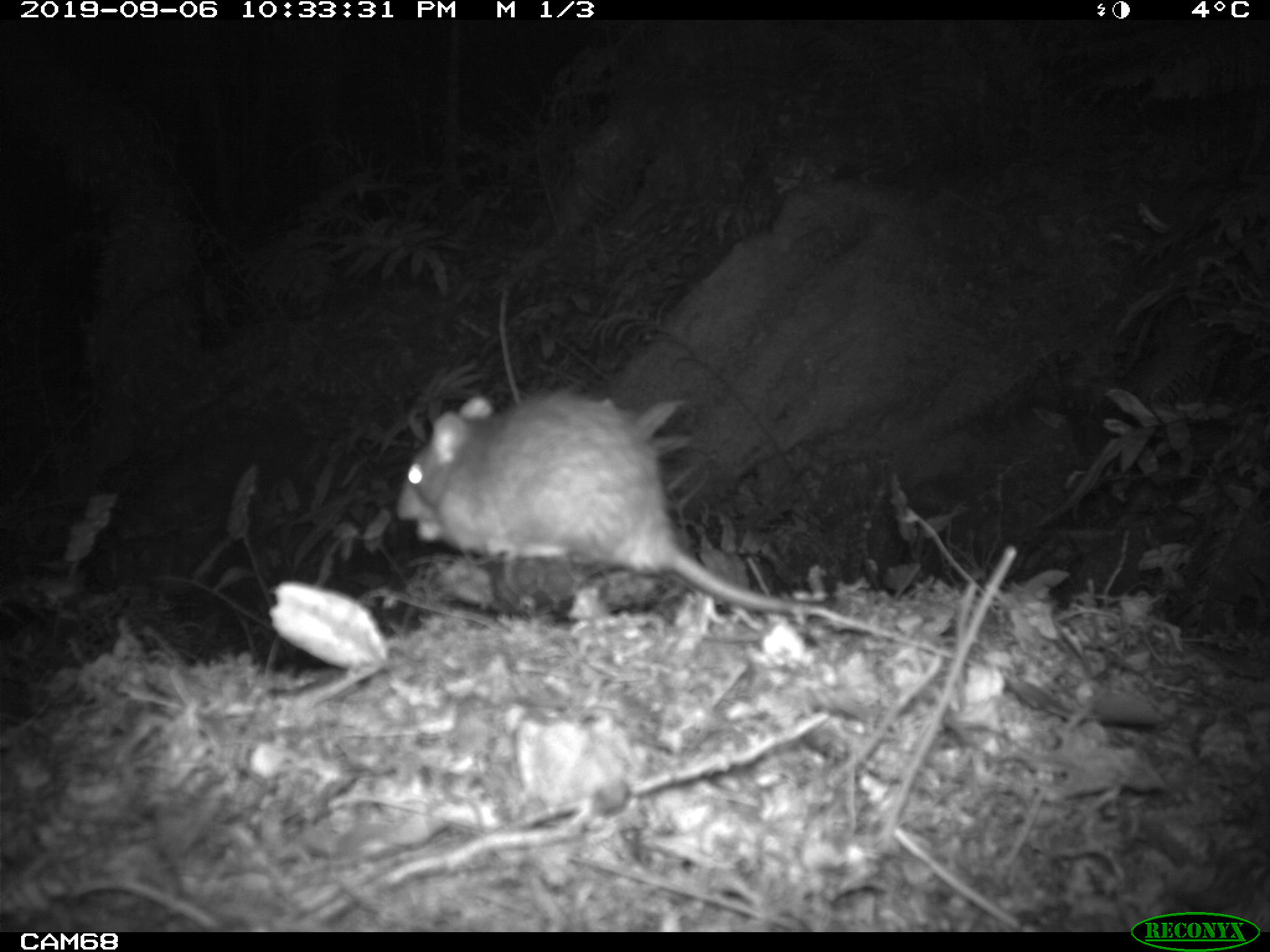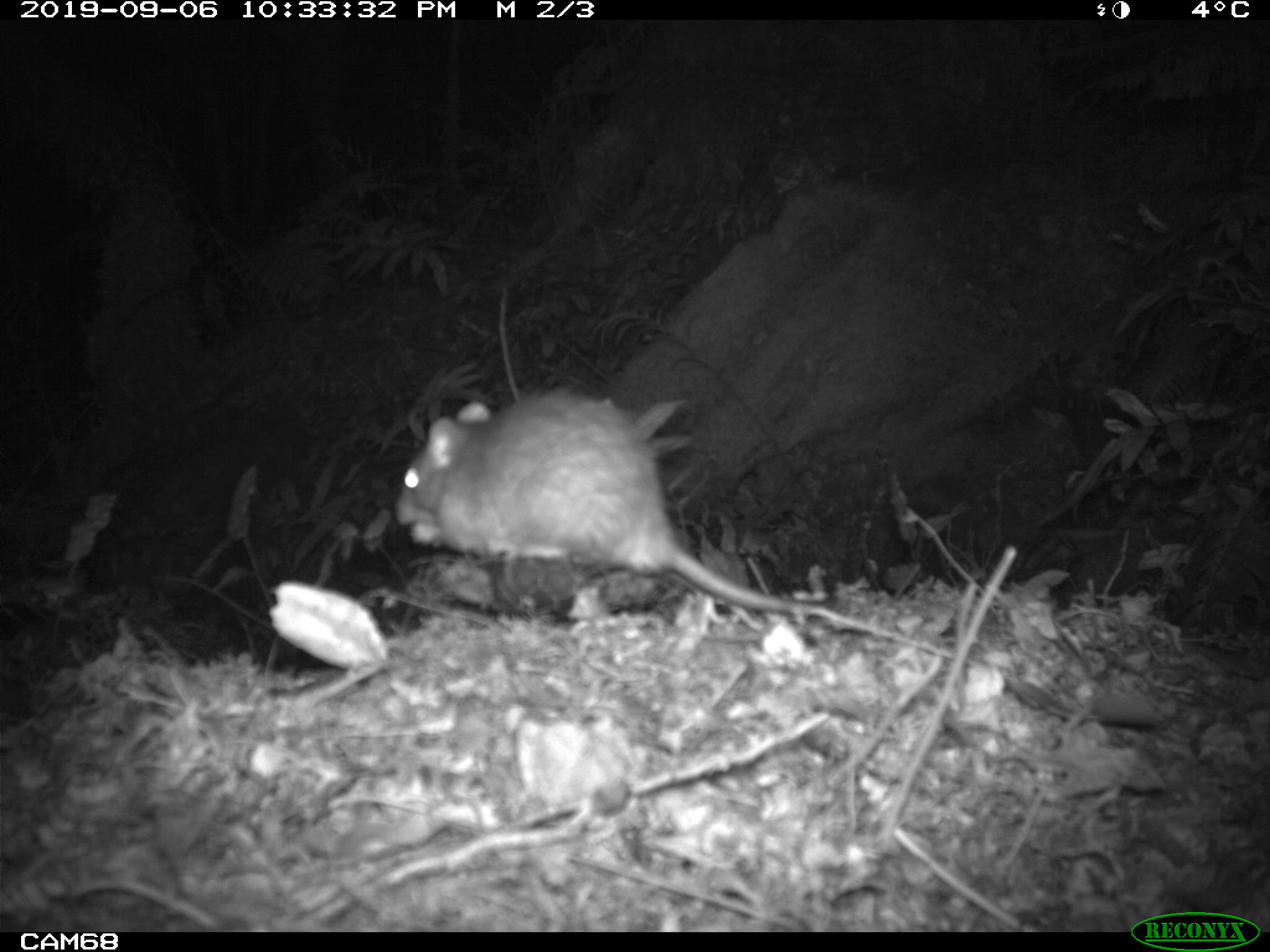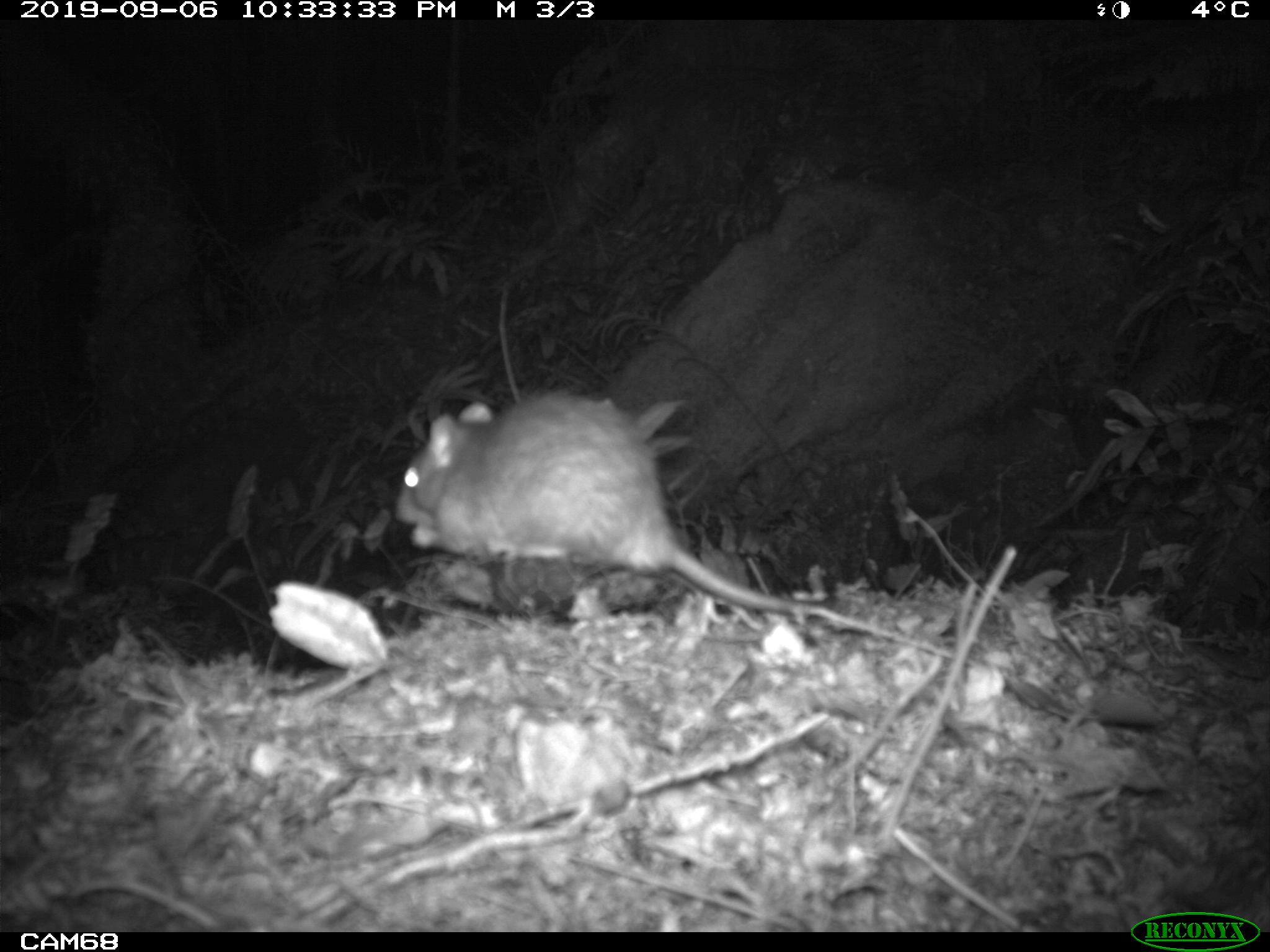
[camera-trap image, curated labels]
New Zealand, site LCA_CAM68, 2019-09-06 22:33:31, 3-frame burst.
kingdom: Animalia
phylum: Chordata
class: Mammalia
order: Rodentia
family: Muridae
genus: Rattus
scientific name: Rattus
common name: rat